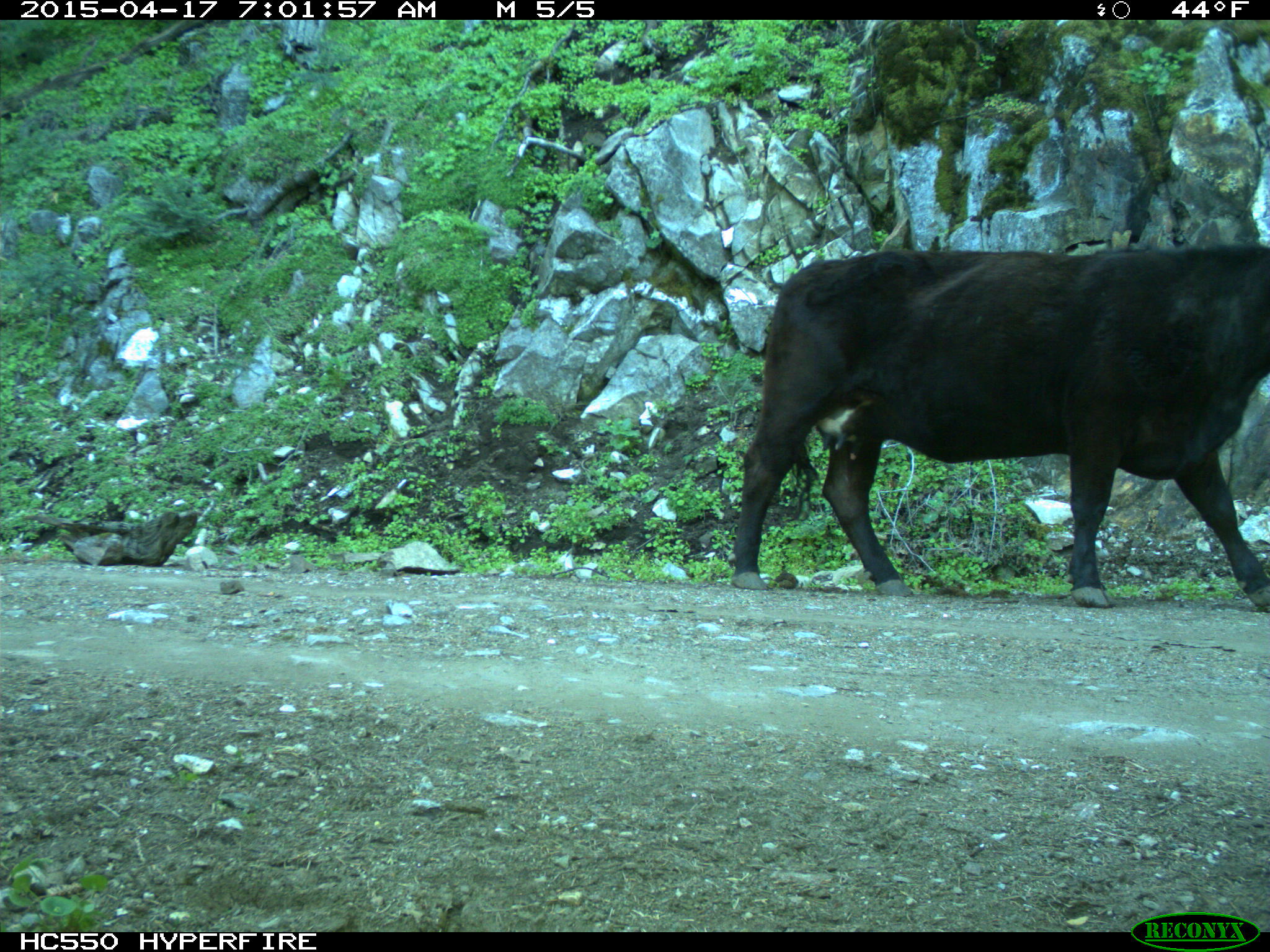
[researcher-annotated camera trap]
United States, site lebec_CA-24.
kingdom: Animalia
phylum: Chordata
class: Mammalia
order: Artiodactyla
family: Bovidae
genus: Bos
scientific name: Bos taurus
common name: domestic cow